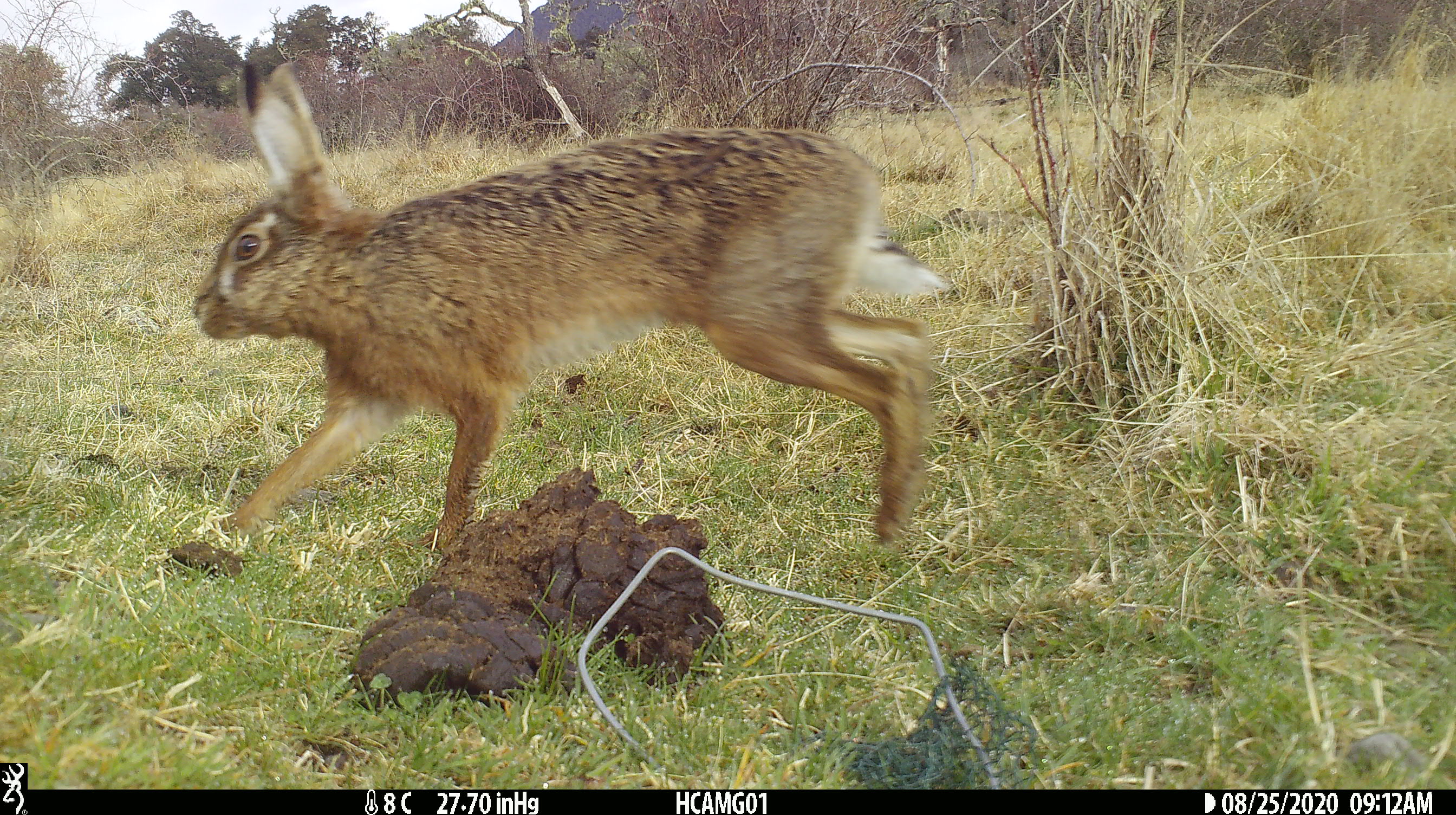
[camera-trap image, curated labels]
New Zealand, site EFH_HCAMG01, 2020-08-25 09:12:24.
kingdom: Animalia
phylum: Chordata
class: Mammalia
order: Lagomorpha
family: Leporidae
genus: Lepus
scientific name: Lepus europaeus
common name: brown hare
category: hare